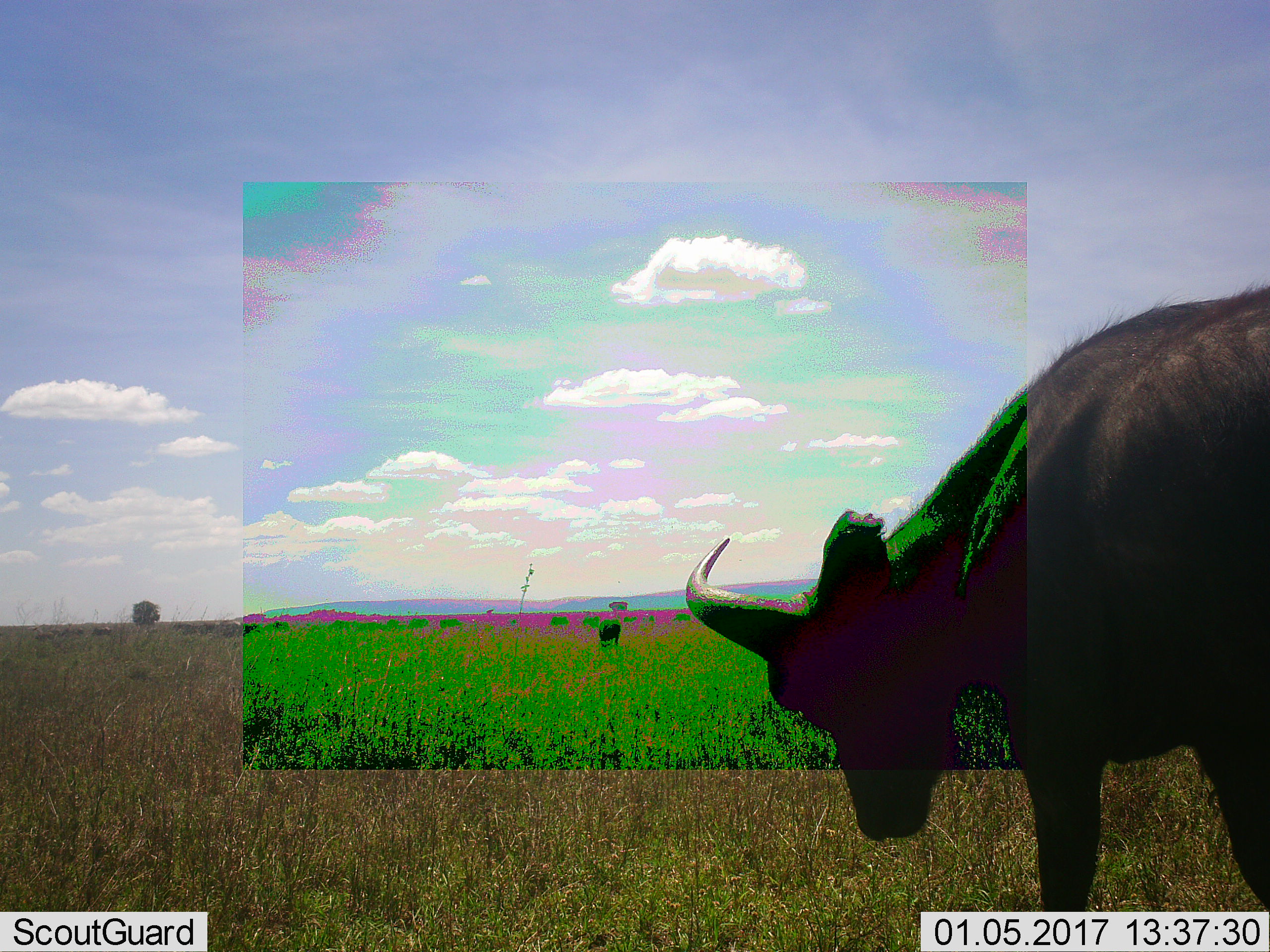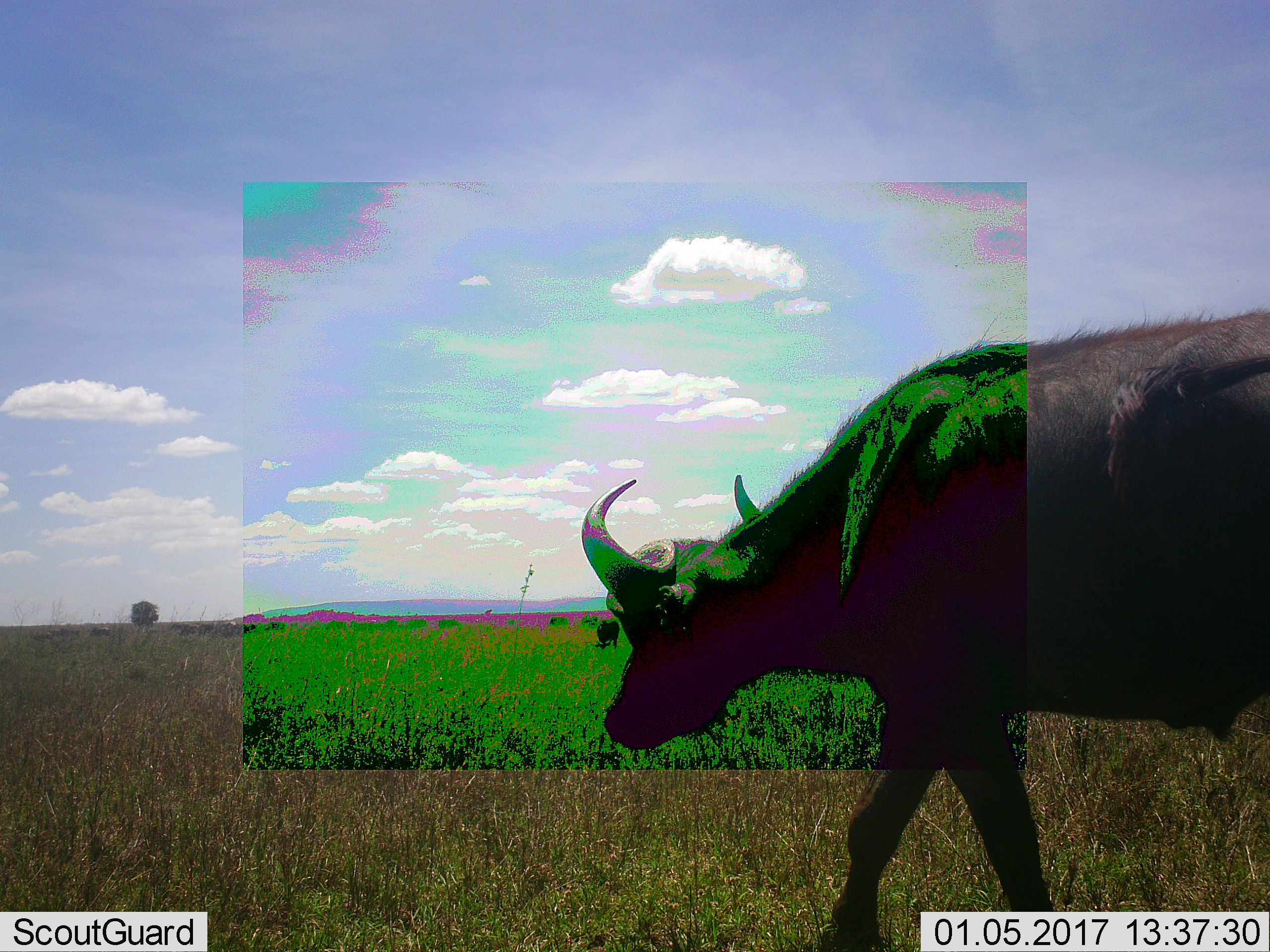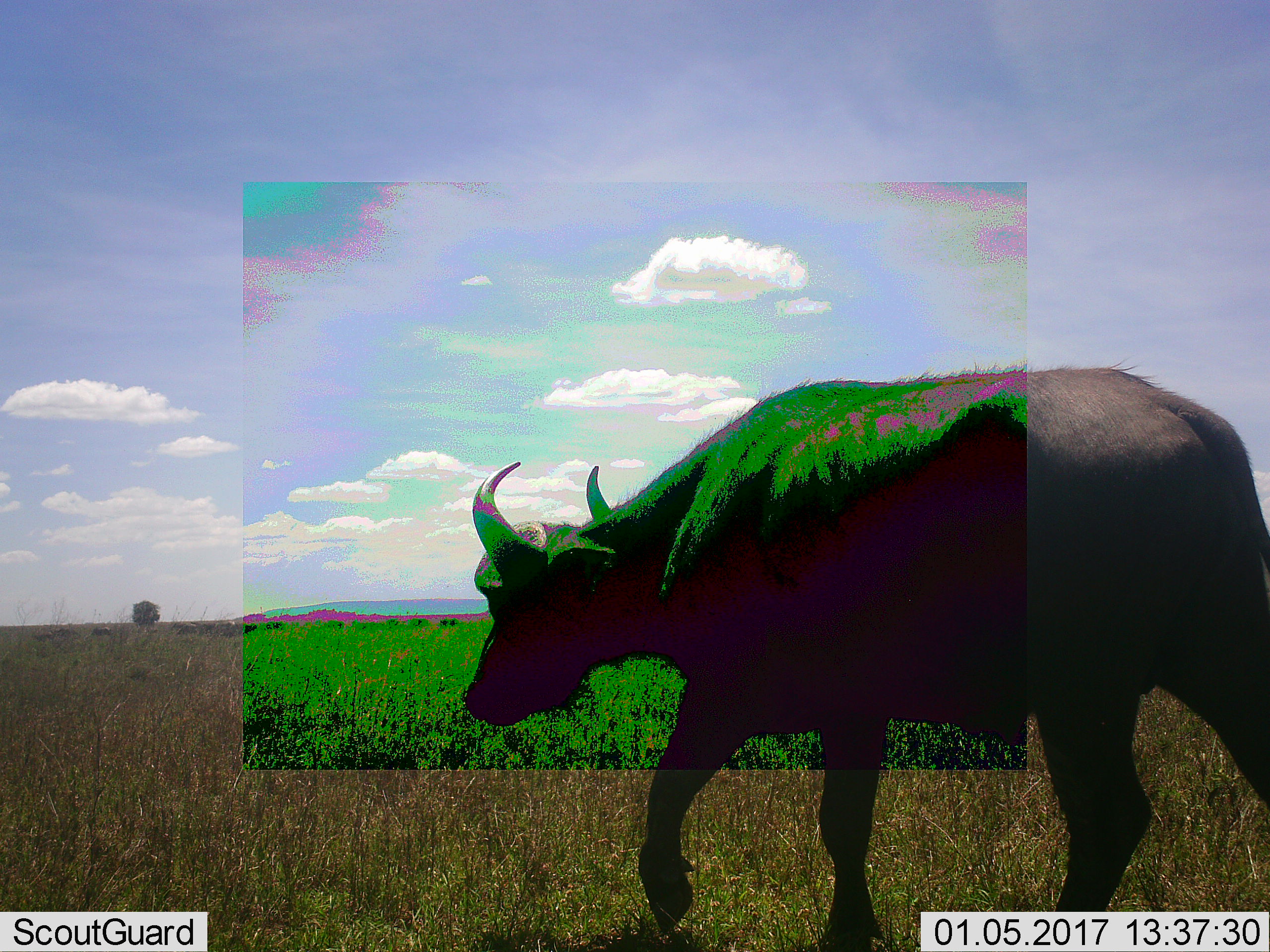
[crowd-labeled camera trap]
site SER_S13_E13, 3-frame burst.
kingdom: Animalia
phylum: Chordata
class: Mammalia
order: Artiodactyla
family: Bovidae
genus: Syncerus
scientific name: Syncerus caffer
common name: african buffalo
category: buffalo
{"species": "buffalo (african buffalo) (Syncerus caffer)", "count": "2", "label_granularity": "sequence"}